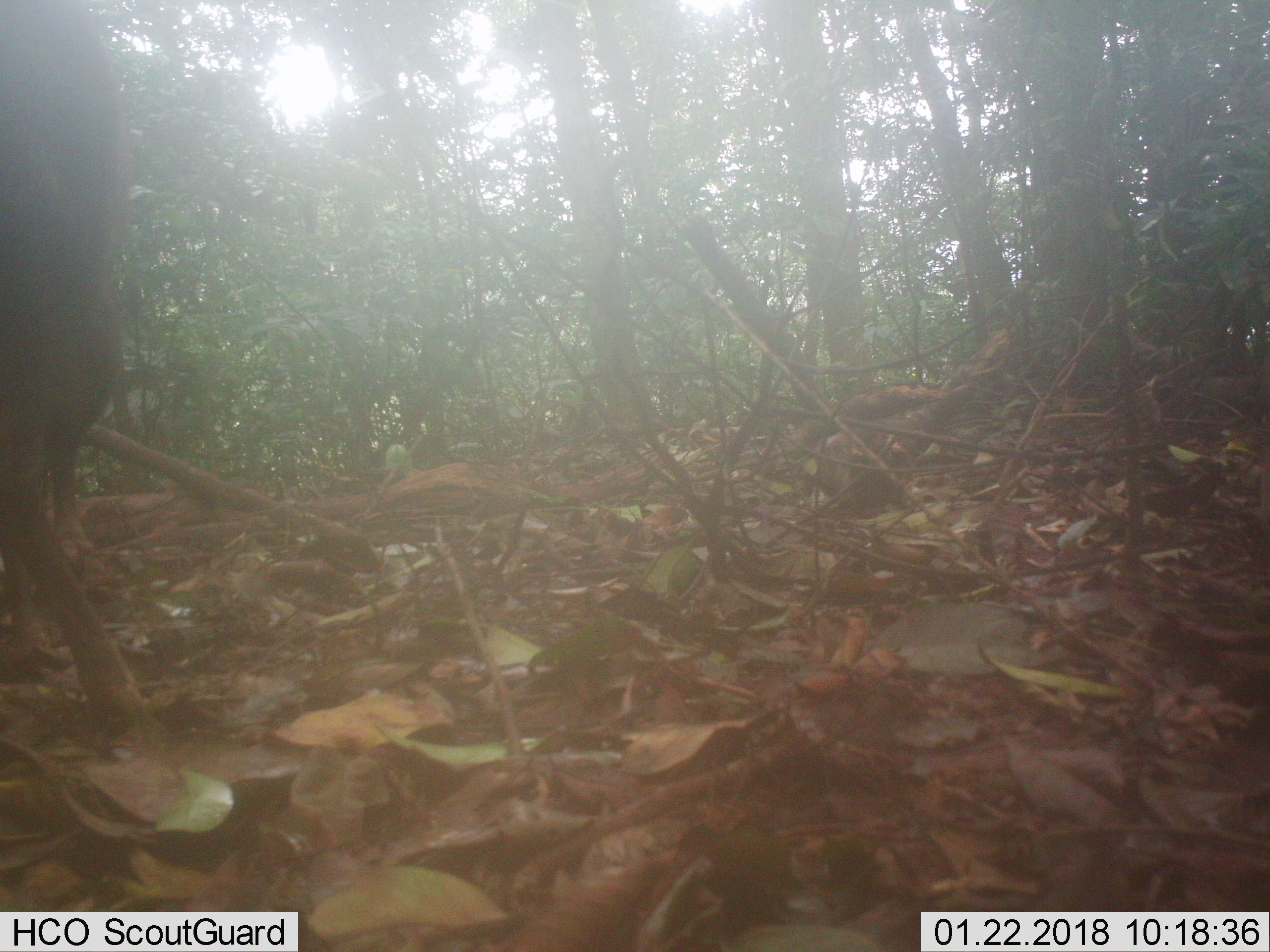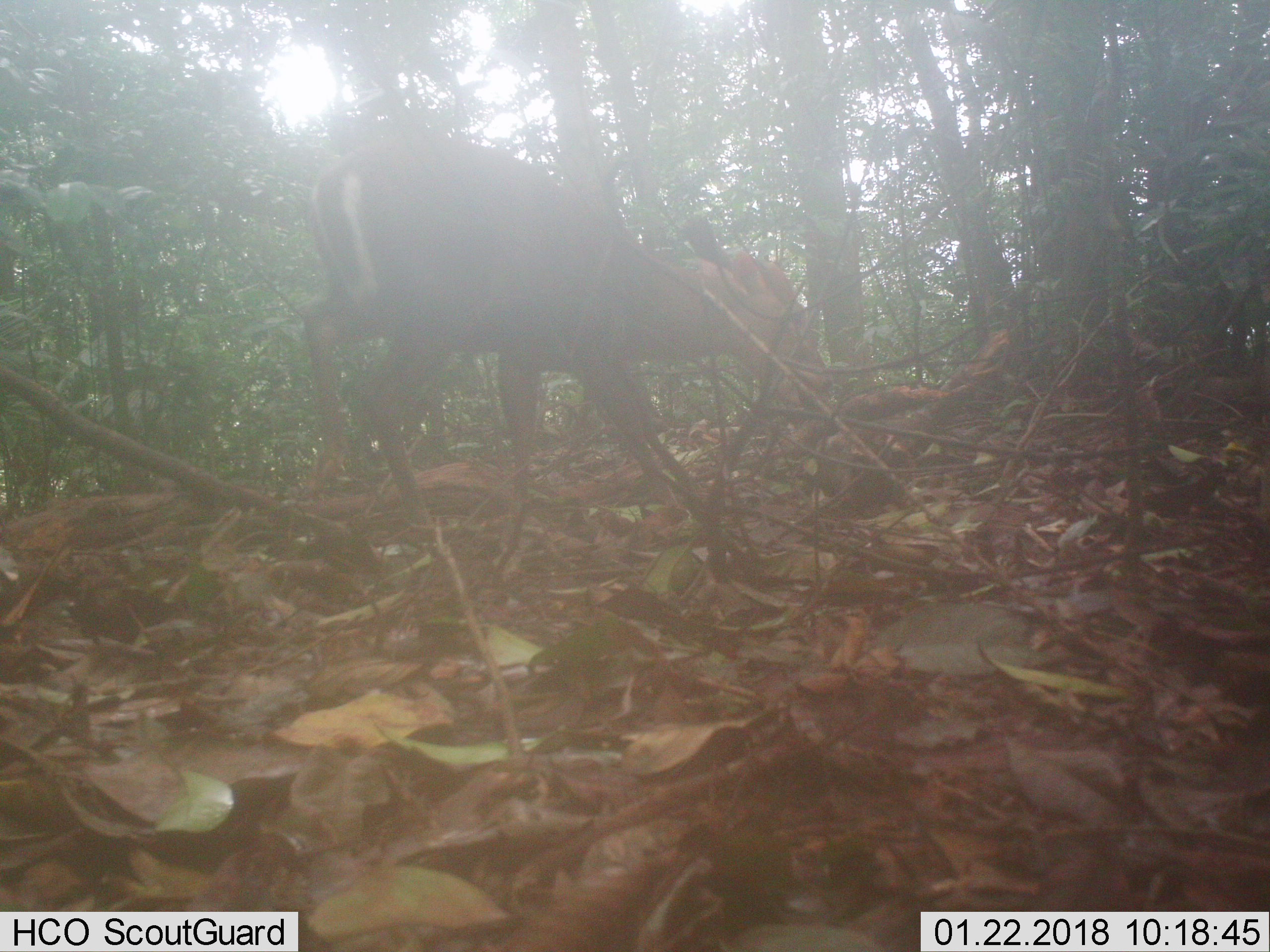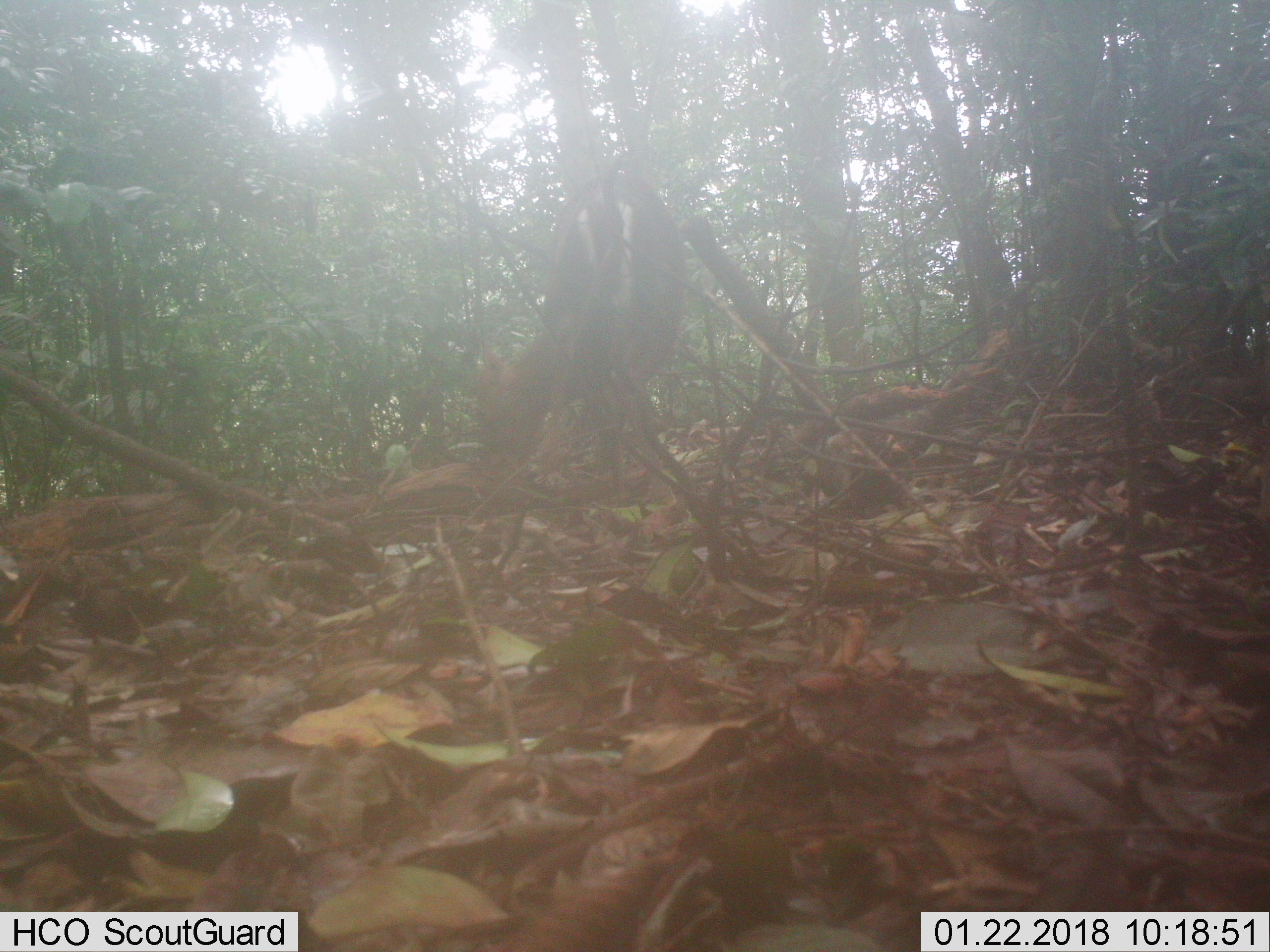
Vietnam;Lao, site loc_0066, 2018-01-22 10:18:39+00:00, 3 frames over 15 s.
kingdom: Animalia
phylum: Chordata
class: Mammalia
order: Artiodactyla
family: Cervidae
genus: Muntiacus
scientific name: Muntiacus rooseveltorum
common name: roosevelt's muntjac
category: roosevelts muntjac group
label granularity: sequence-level